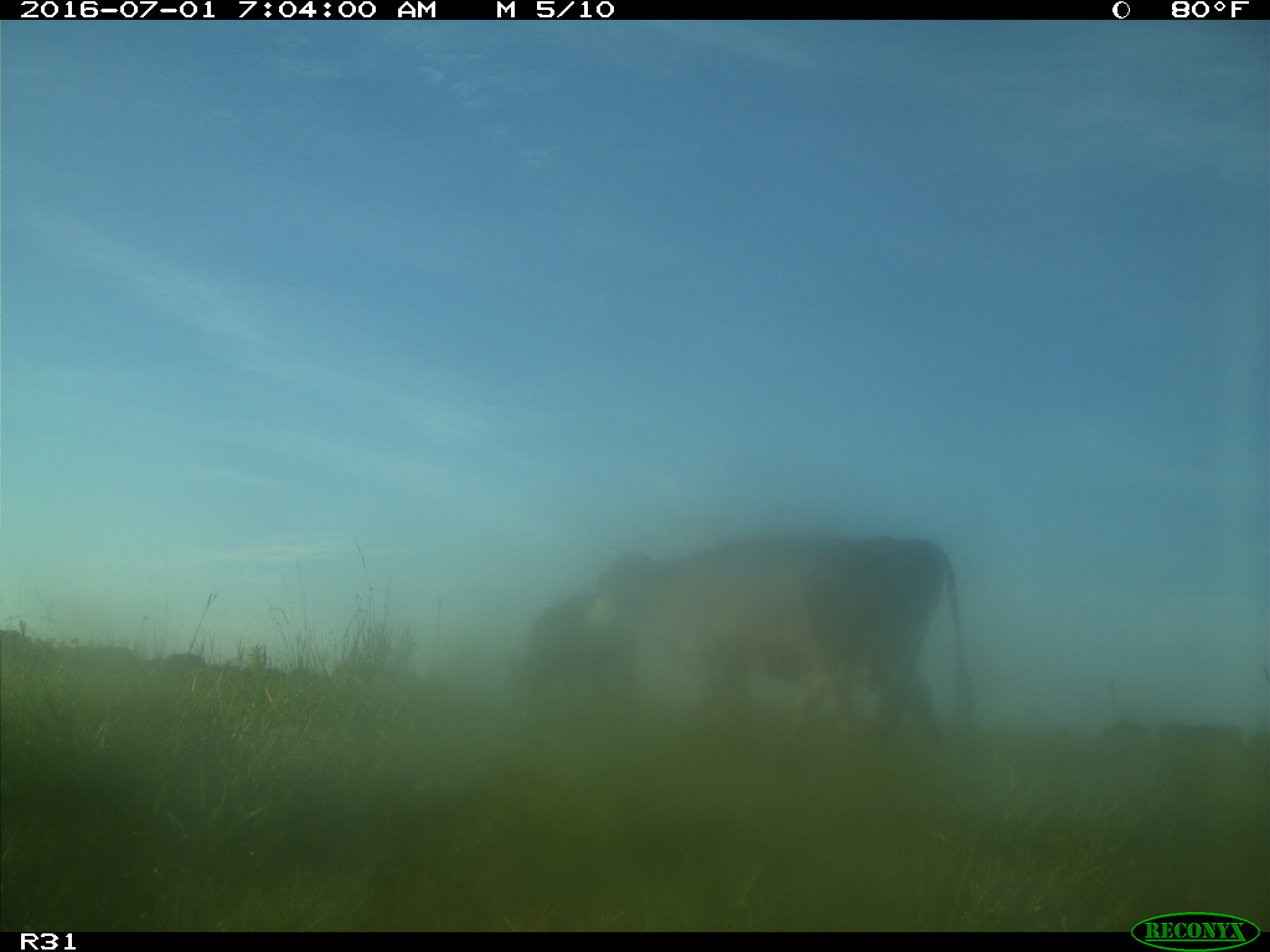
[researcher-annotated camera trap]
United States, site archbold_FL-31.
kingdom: Animalia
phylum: Chordata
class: Mammalia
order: Artiodactyla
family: Bovidae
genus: Bos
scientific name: Bos taurus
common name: domestic cow